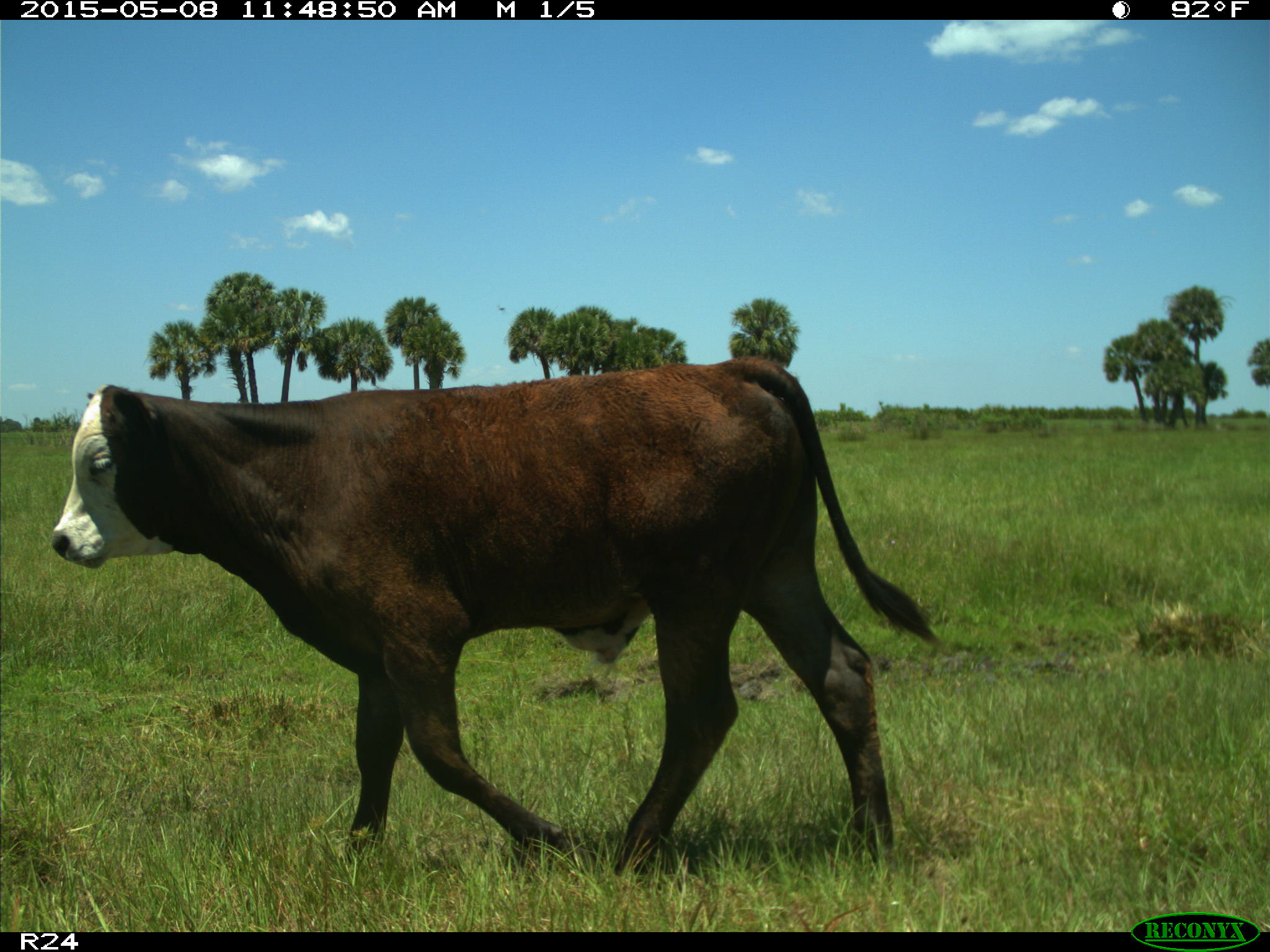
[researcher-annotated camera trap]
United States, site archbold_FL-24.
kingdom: Animalia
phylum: Chordata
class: Mammalia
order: Artiodactyla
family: Bovidae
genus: Bos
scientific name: Bos taurus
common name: domestic cow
Bos taurus (domestic cow).